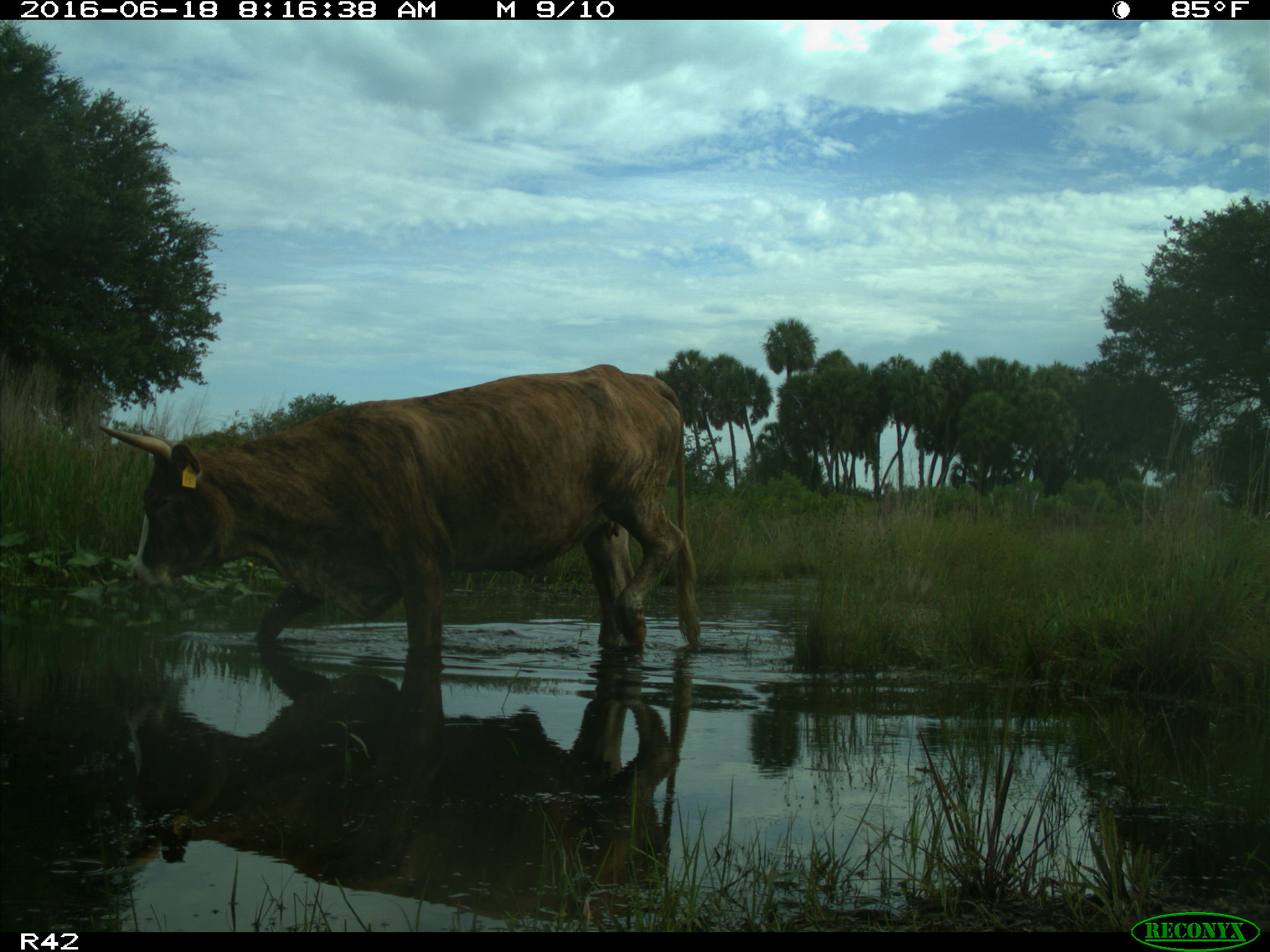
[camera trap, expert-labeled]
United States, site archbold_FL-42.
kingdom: Animalia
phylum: Chordata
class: Mammalia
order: Artiodactyla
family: Bovidae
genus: Bos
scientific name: Bos taurus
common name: domestic cow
Bos taurus (domestic cow).